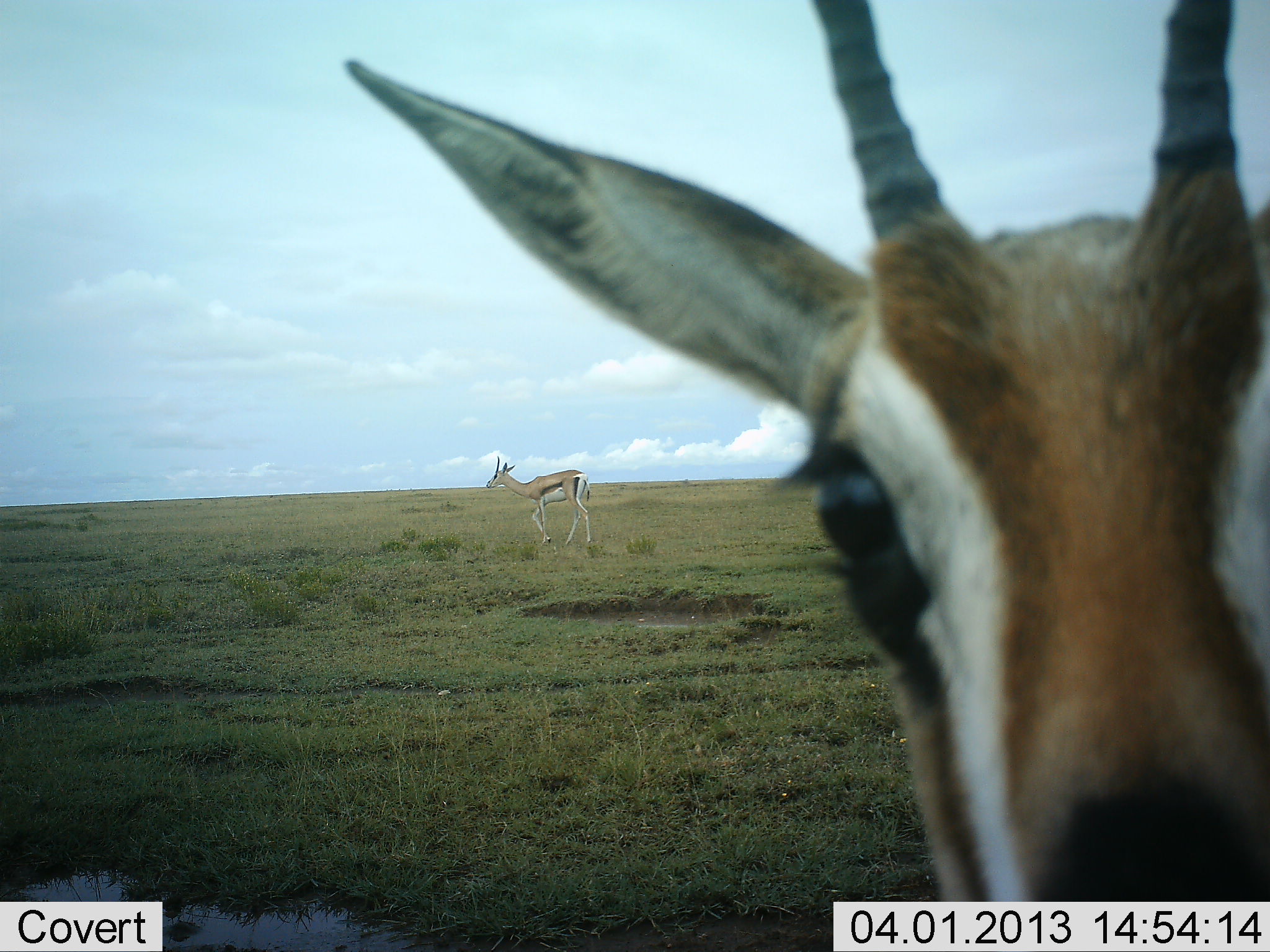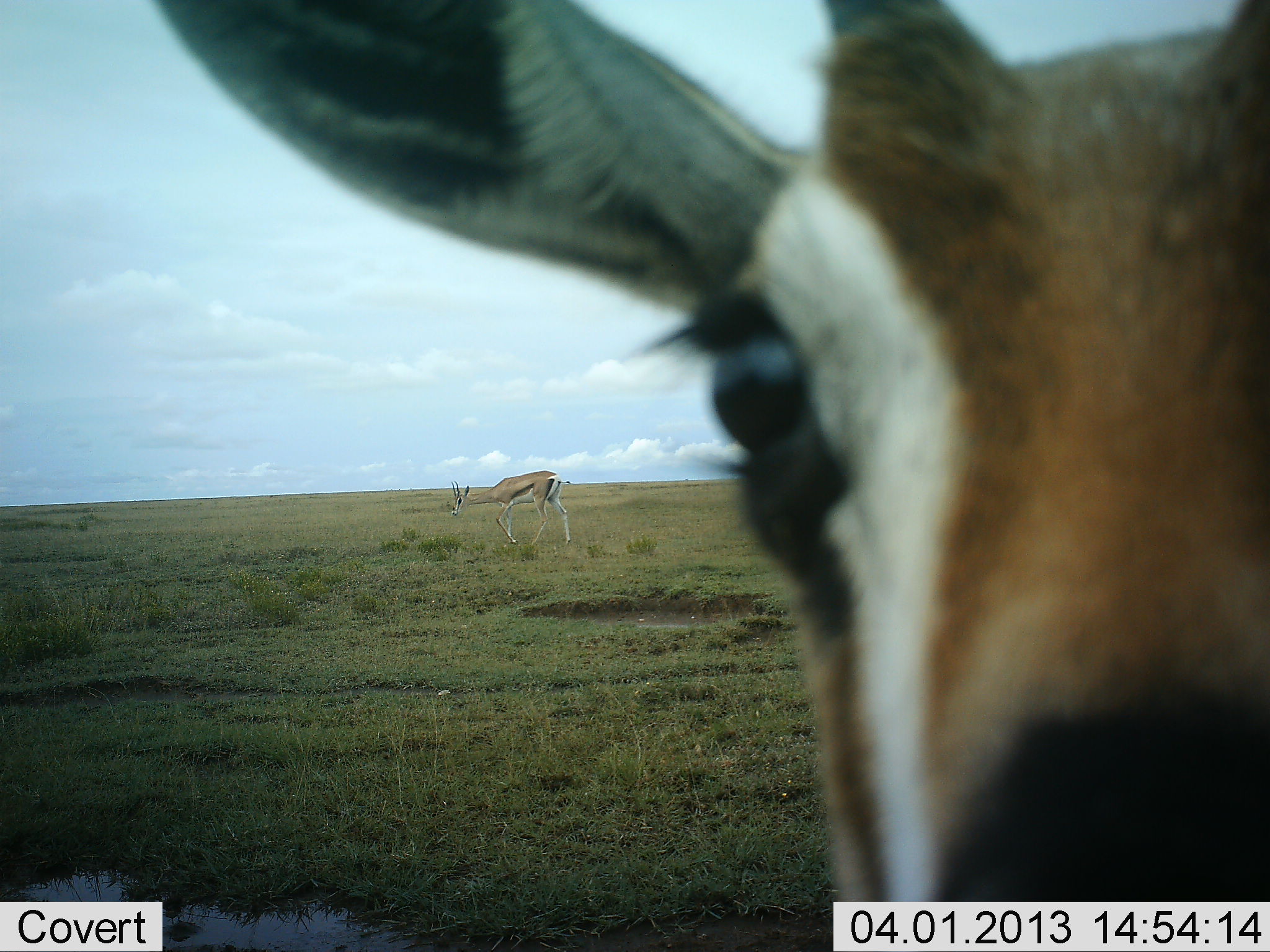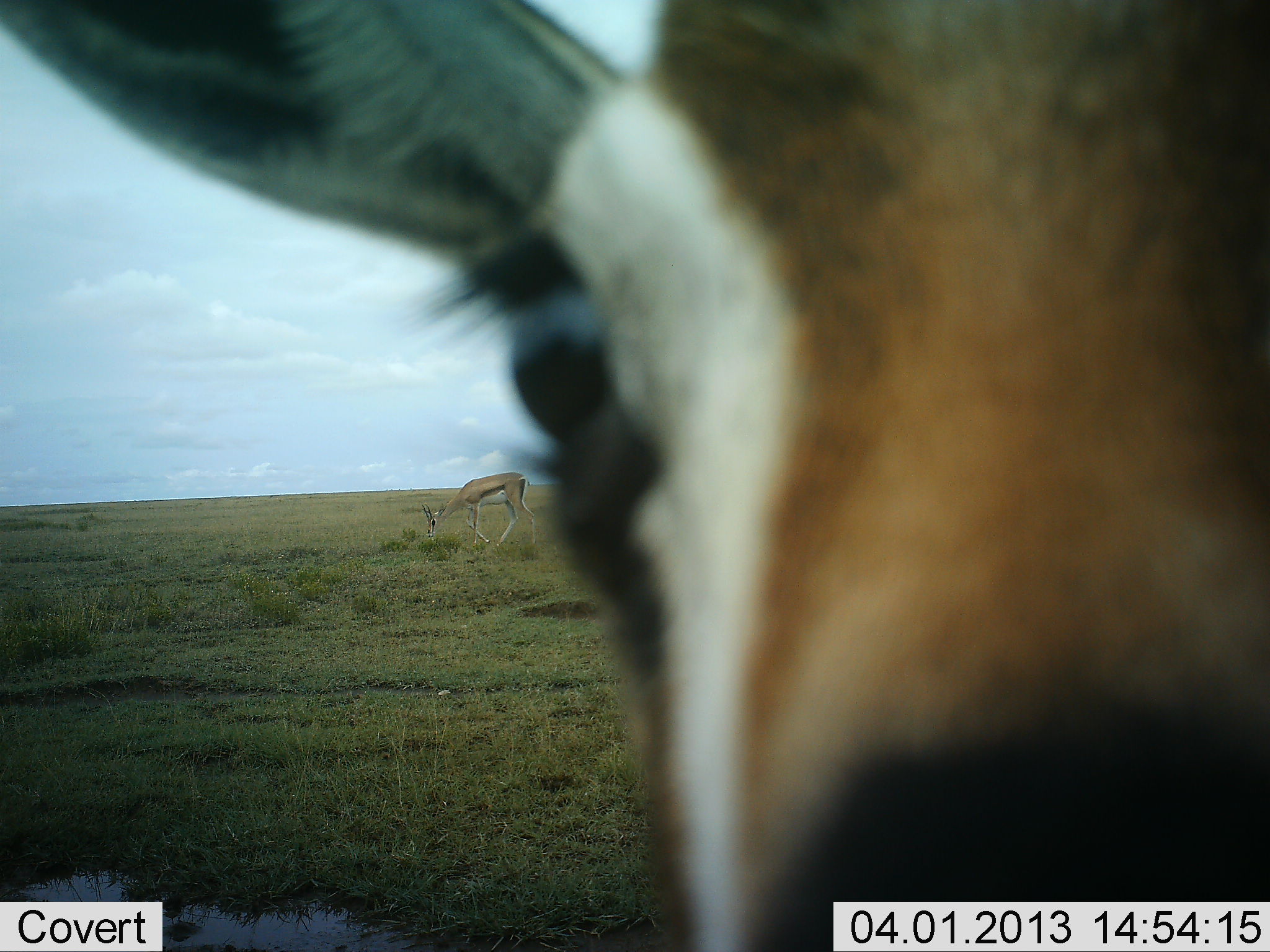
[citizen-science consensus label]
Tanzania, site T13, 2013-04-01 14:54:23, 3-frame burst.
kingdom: Animalia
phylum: Chordata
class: Mammalia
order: Artiodactyla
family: Bovidae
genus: Eudorcas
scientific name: Eudorcas thomsonii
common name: thomson's gazelle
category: gazellethomsons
Gazellethomsons (thomson's gazelle) (Eudorcas thomsonii), count 2. Behavior (volunteer vote fractions): standing 44%, resting 0%, moving 88%, interacting 19%. Young present (vote fraction): 0%. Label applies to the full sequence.